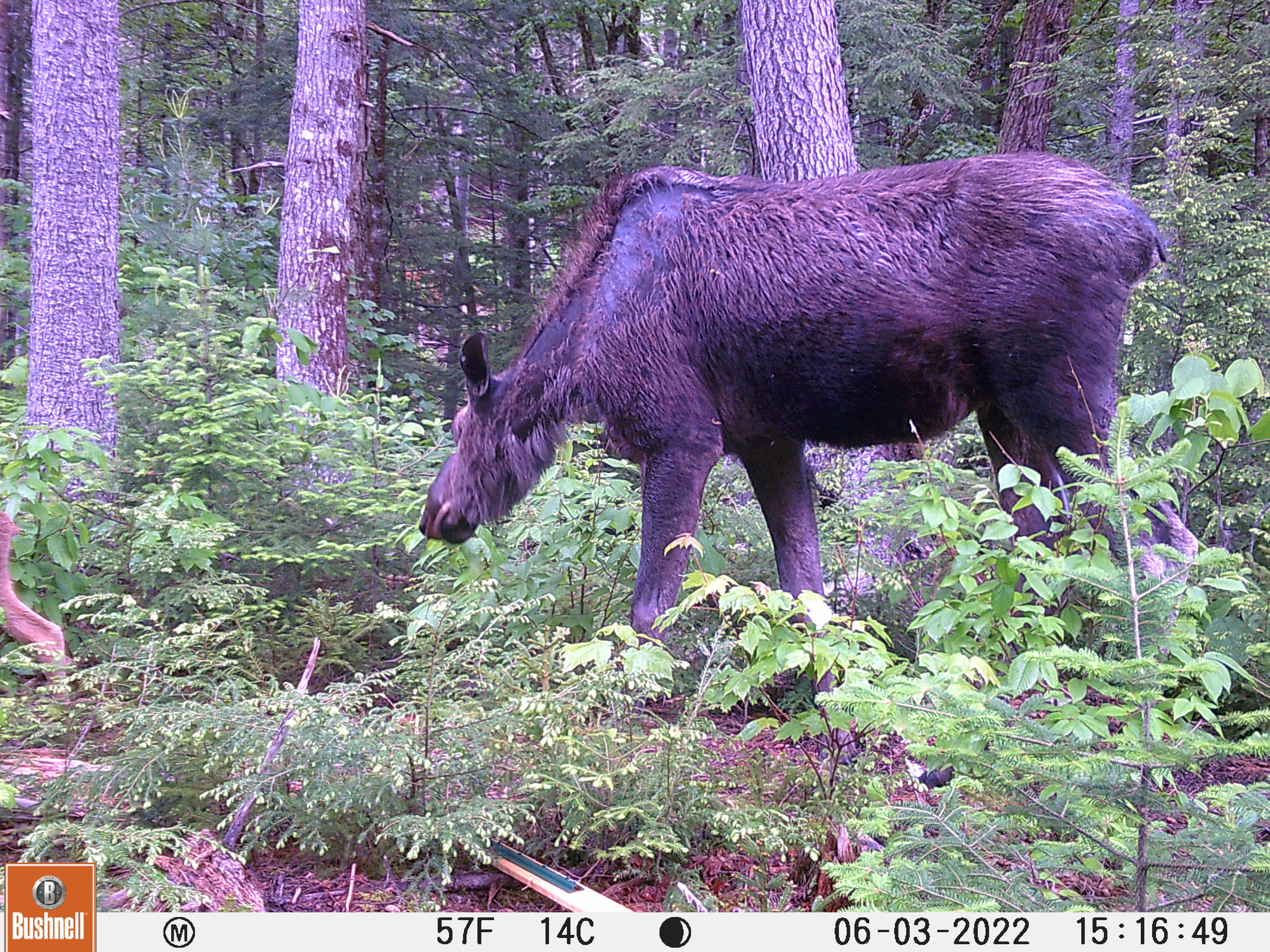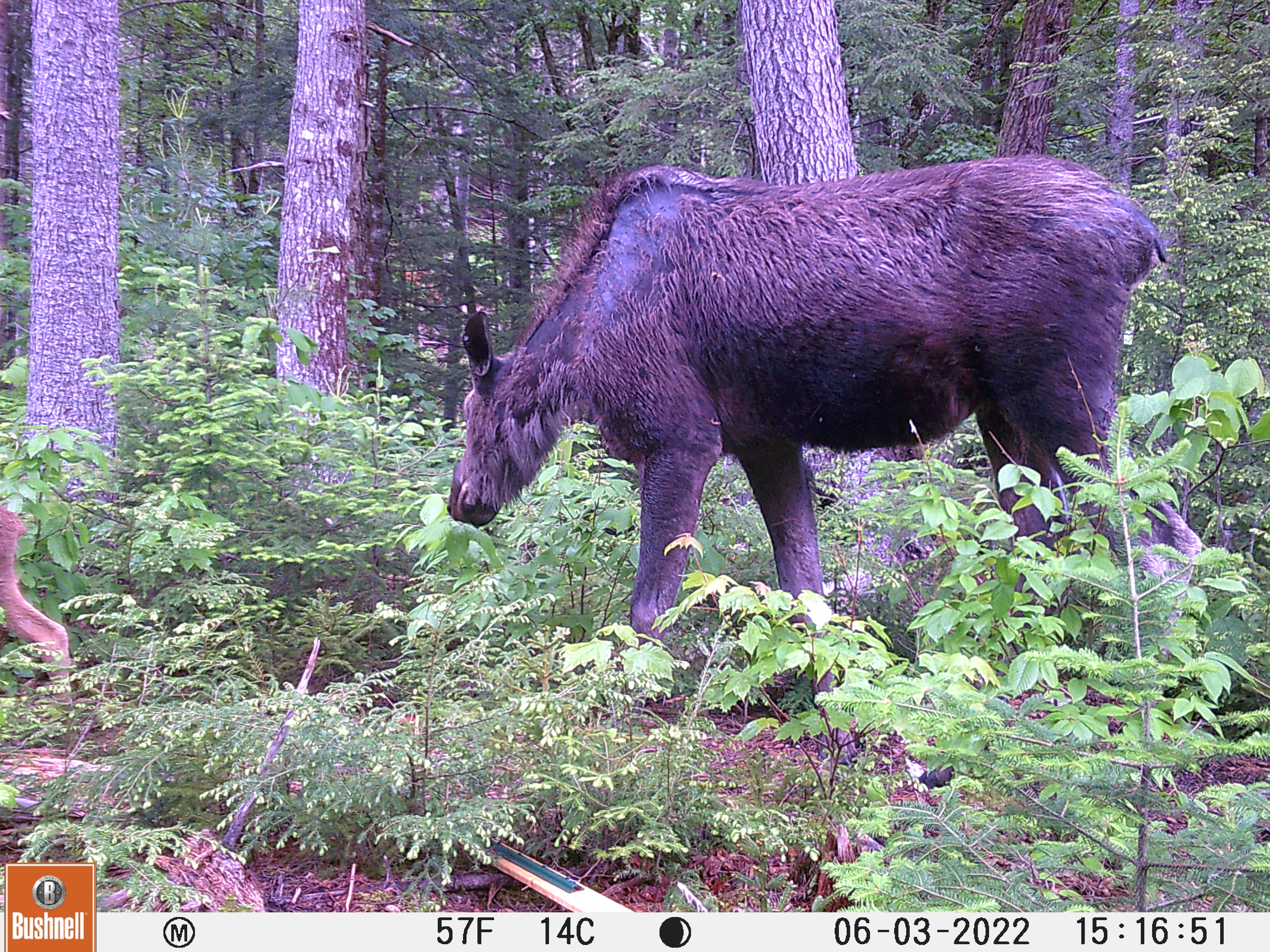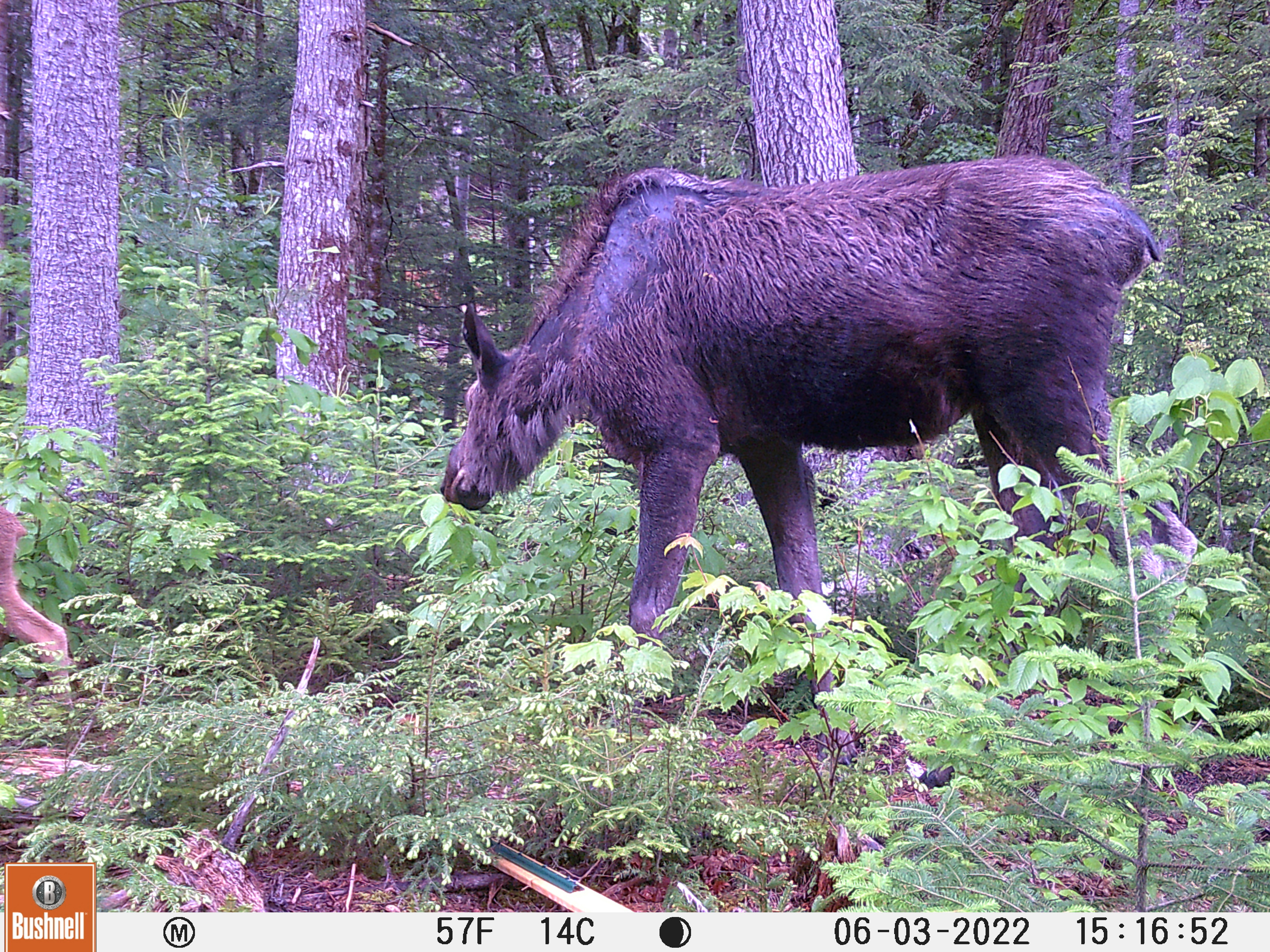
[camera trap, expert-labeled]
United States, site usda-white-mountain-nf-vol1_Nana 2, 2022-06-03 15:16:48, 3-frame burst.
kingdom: Animalia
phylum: Chordata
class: Mammalia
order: Artiodactyla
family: Cervidae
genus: Alces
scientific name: Alces alces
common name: moose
Moose (Alces alces).